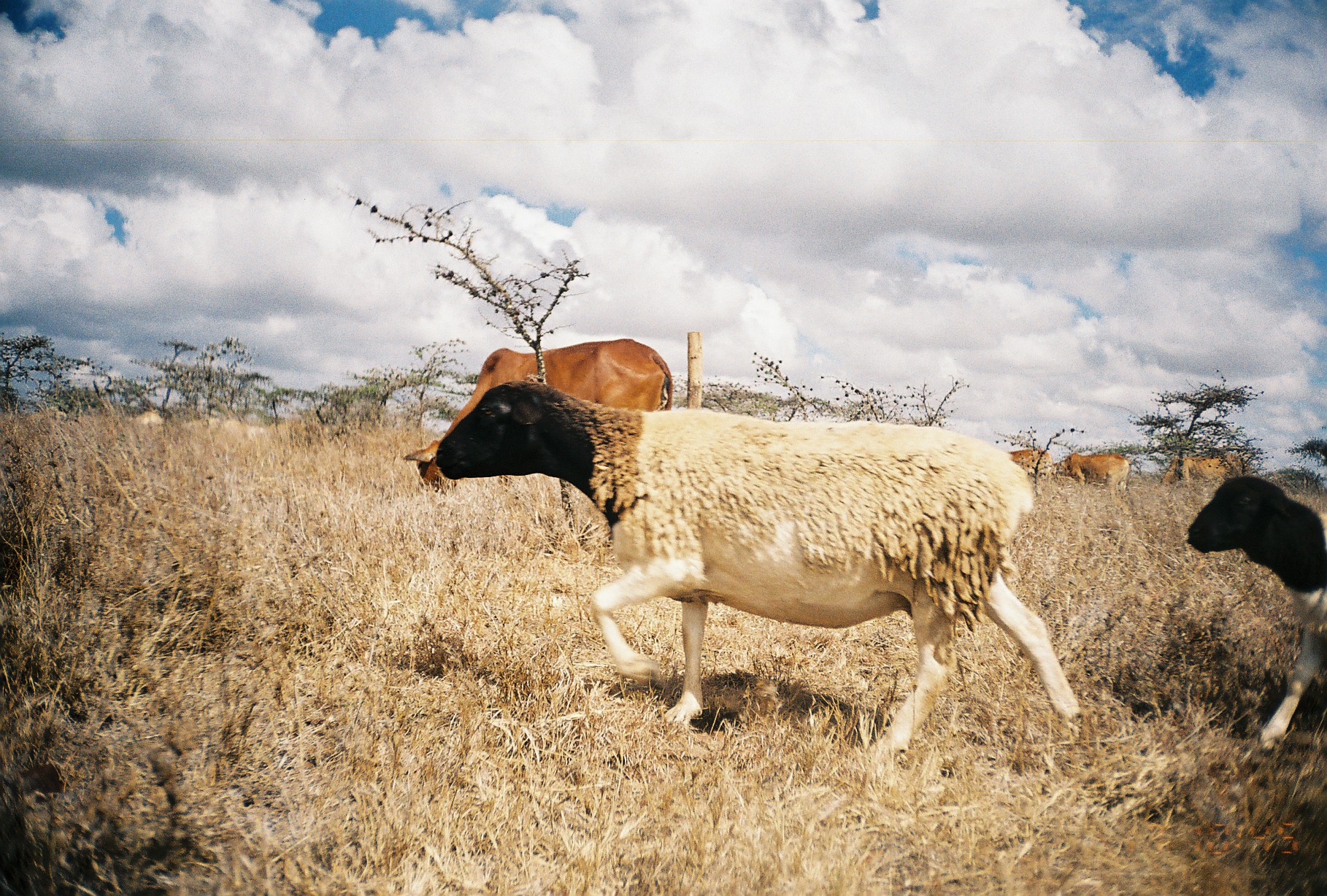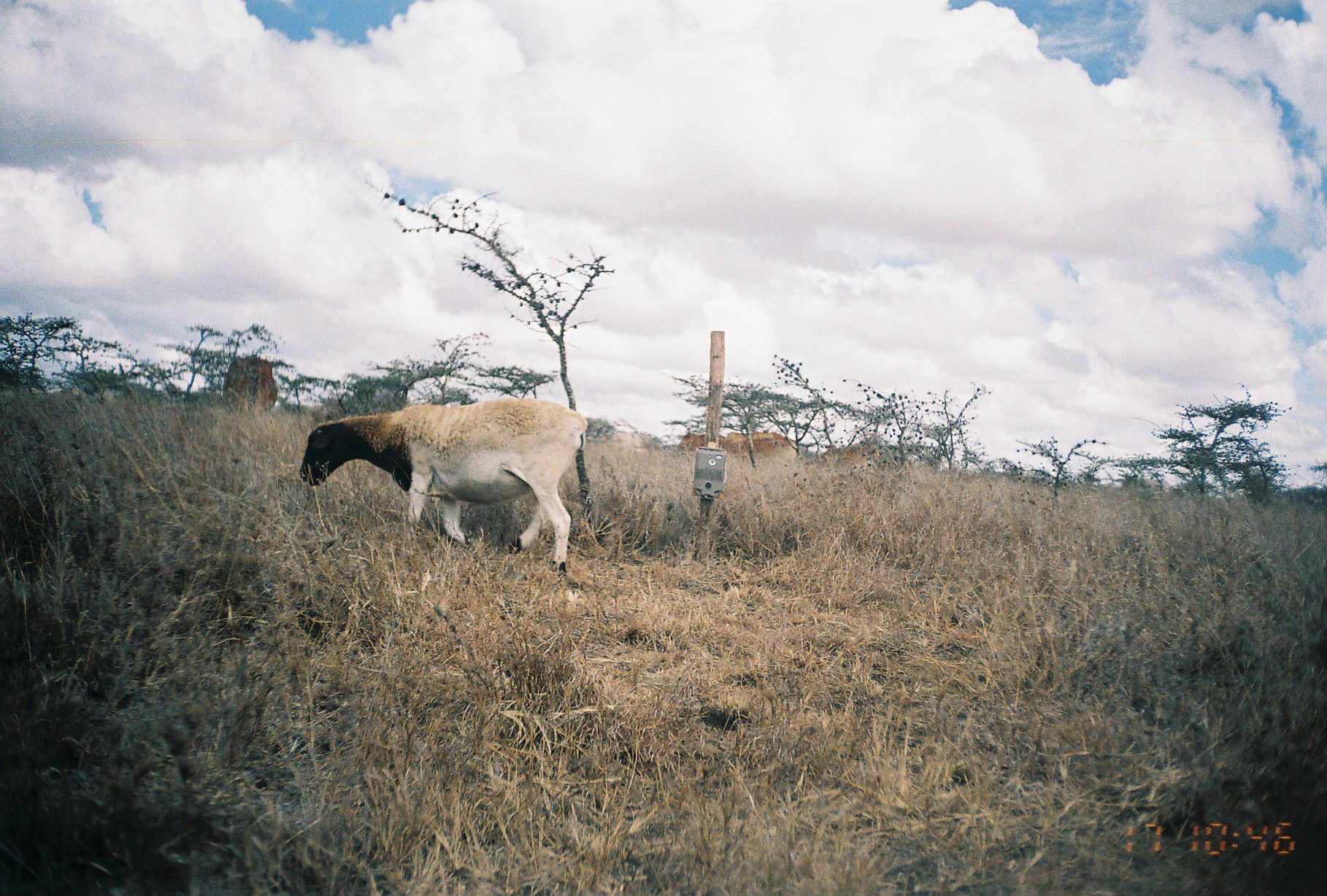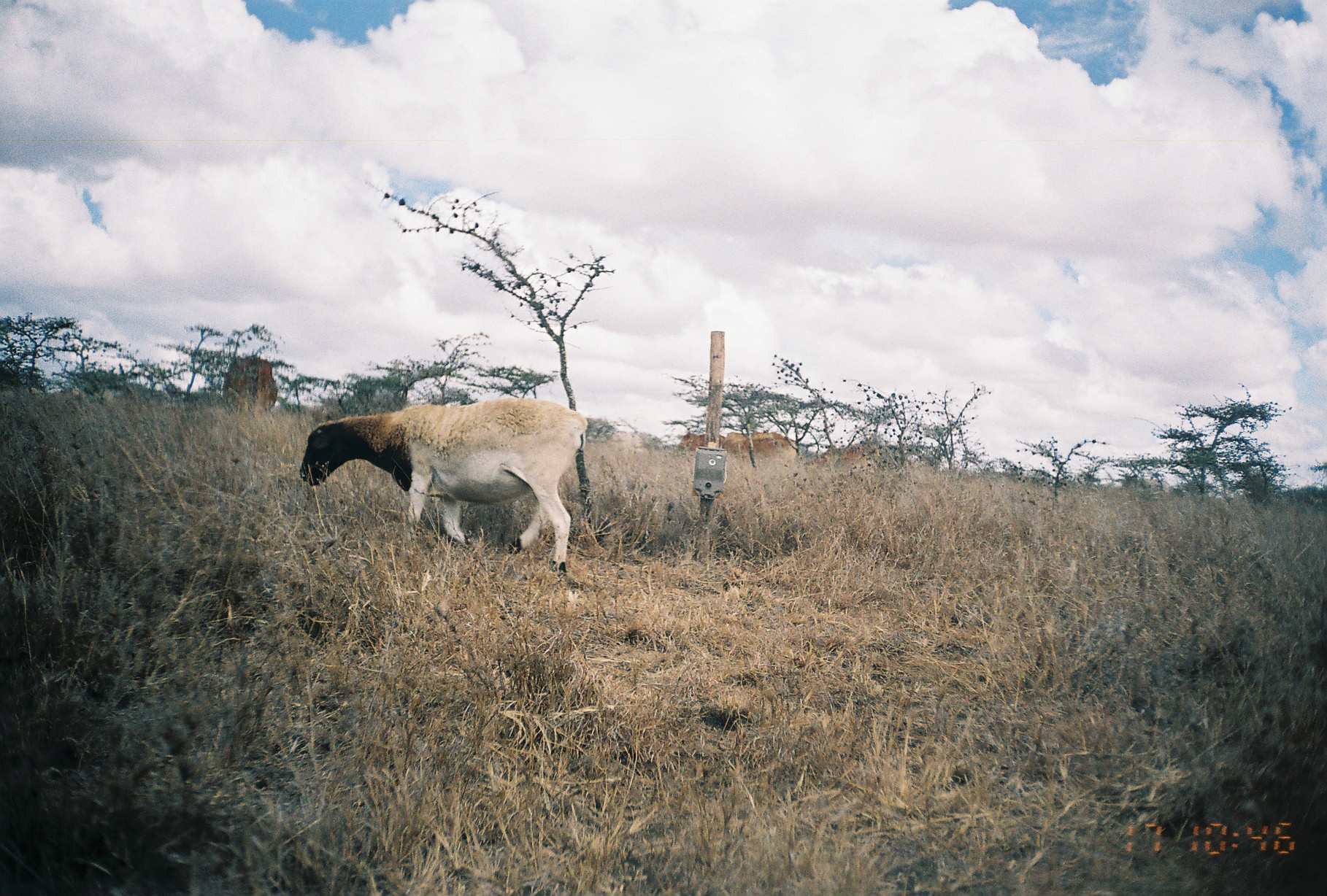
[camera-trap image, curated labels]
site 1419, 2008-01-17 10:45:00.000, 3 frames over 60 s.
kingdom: Animalia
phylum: Chordata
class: Mammalia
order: Artiodactyla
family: Bovidae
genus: Bos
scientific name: Bos taurus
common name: domestic cattle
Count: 4.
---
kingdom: Animalia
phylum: Chordata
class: Mammalia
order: Artiodactyla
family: Bovidae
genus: Ovis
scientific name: Ovis aries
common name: domestic sheep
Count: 2.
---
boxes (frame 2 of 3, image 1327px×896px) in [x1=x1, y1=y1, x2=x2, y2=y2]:
ovis aries: [x1=297, y1=397, x2=587, y2=576]; [x1=221, y1=354, x2=278, y2=414]; [x1=806, y1=444, x2=879, y2=472]; [x1=725, y1=437, x2=796, y2=461]; [x1=724, y1=430, x2=787, y2=448]; [x1=677, y1=432, x2=725, y2=453]